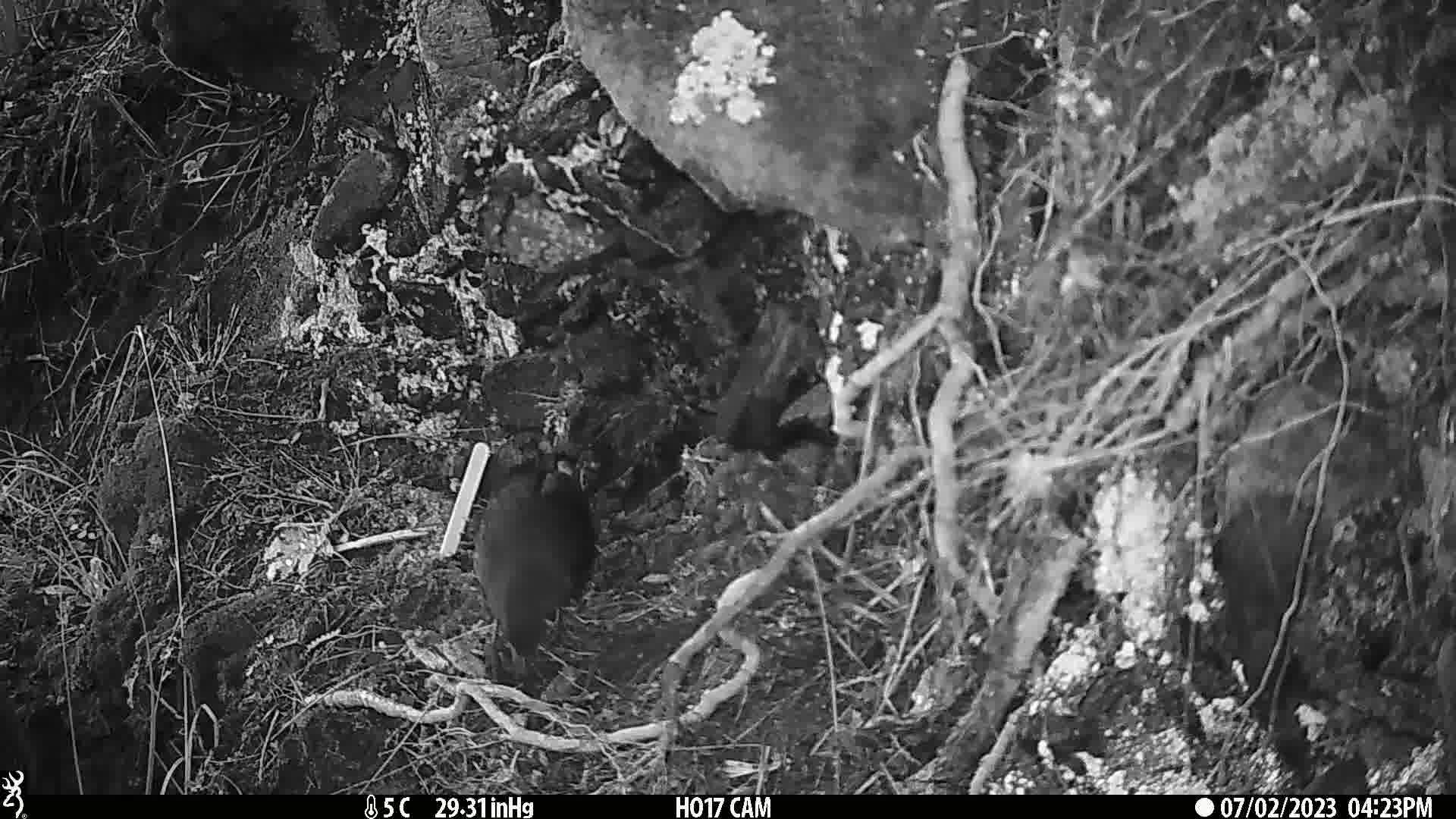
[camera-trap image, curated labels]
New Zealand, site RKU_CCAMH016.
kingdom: Animalia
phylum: Chordata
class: Aves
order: Passeriformes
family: Turdidae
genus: Turdus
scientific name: Turdus merula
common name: eurasian blackbird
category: blackbird